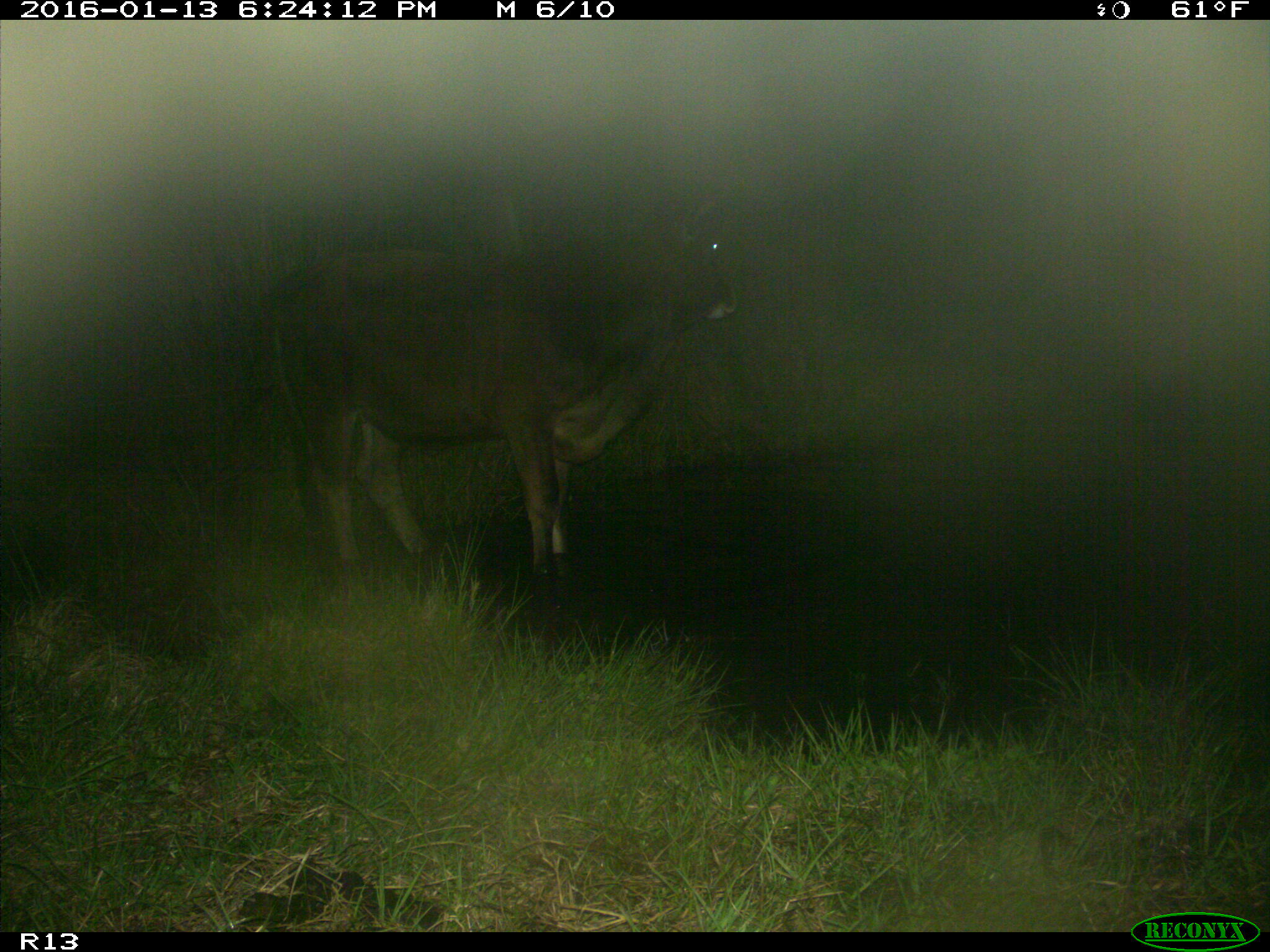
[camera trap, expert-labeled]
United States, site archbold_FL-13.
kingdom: Animalia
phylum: Chordata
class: Mammalia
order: Artiodactyla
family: Bovidae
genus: Bos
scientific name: Bos taurus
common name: domestic cow